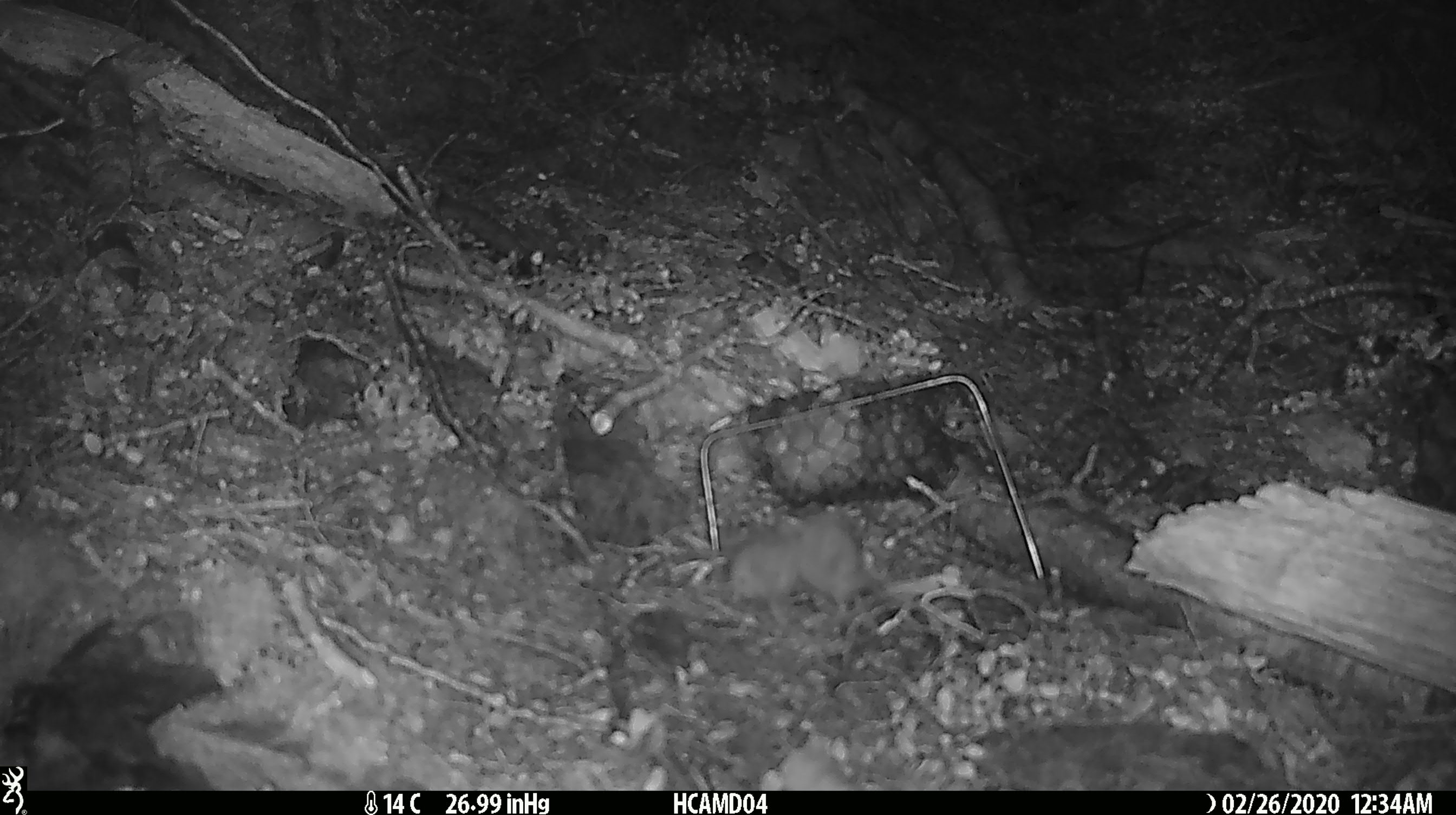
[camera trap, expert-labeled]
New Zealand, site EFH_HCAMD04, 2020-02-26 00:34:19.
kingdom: Animalia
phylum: Chordata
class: Mammalia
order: Rodentia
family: Muridae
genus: Mus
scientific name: Mus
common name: mouse